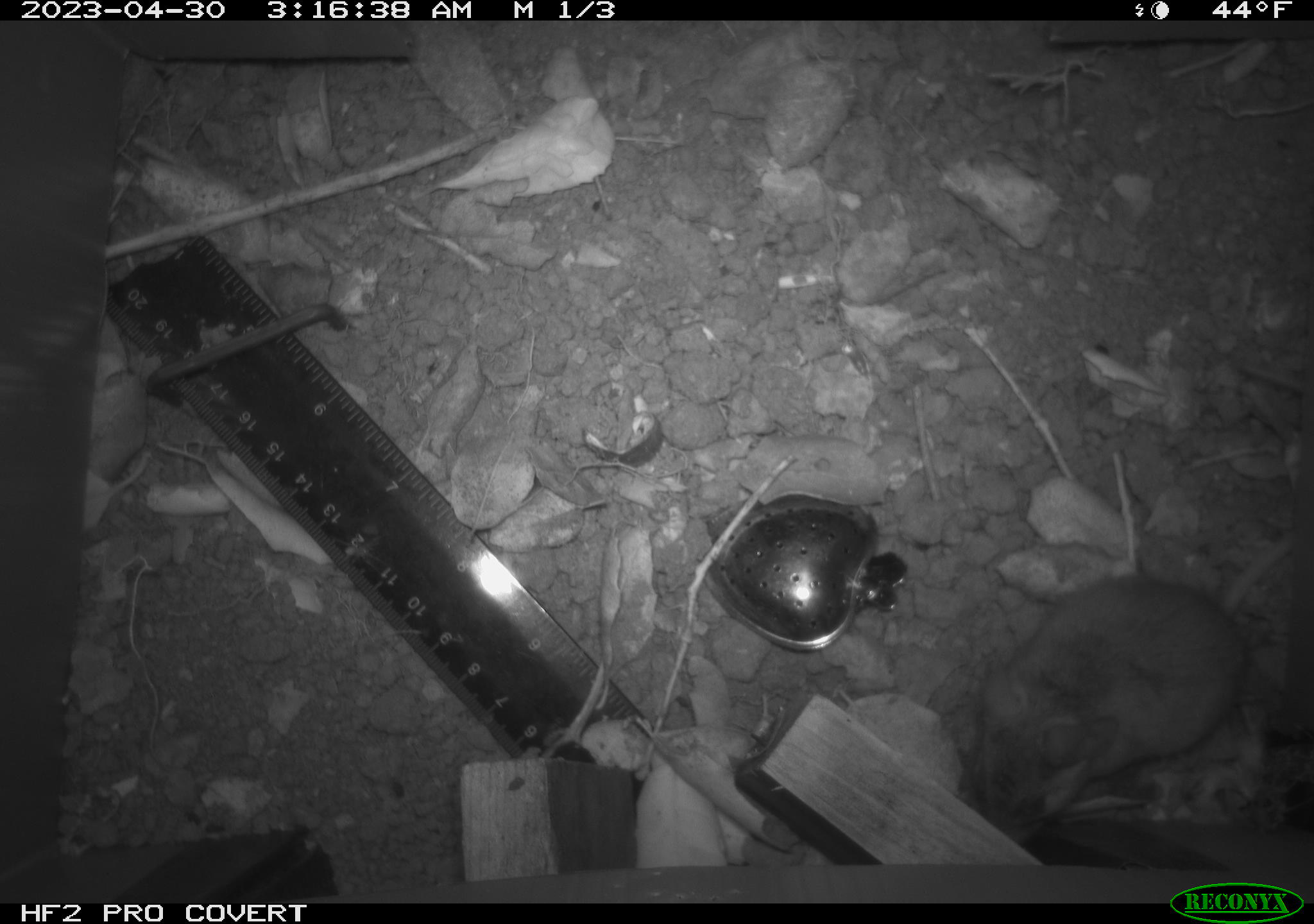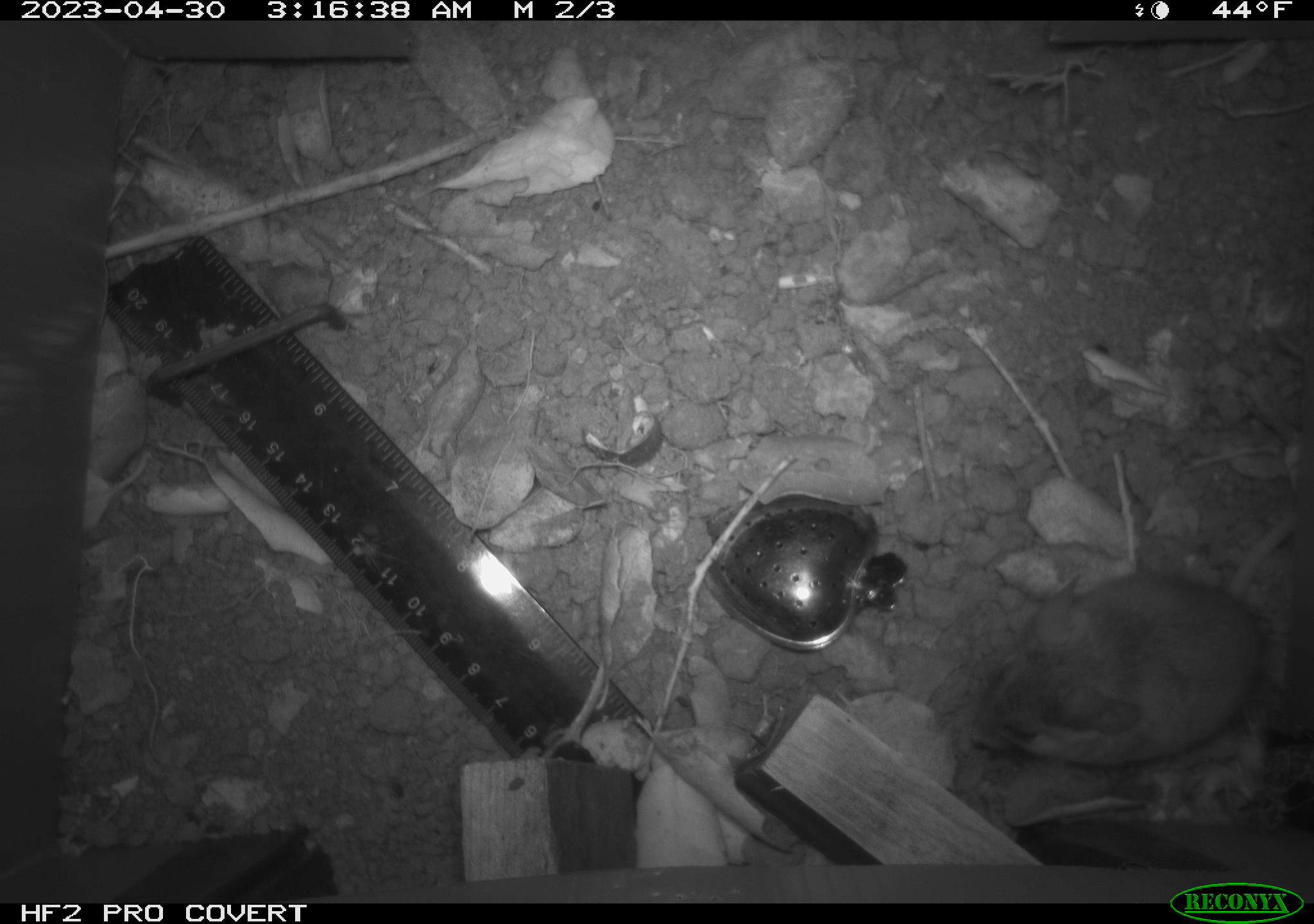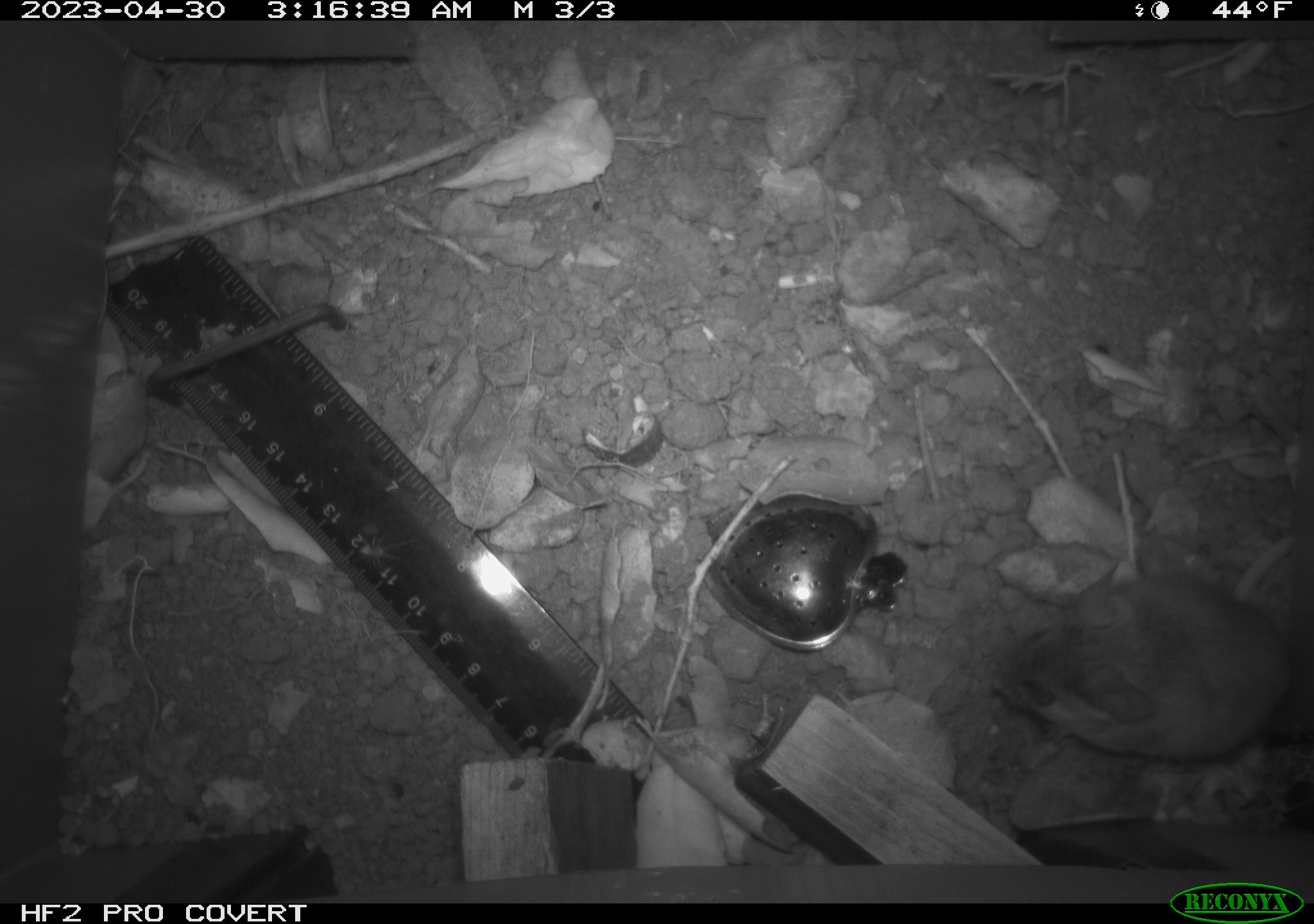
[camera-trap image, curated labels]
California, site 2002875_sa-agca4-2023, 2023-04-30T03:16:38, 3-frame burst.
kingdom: Animalia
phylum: Chordata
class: Mammalia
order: Rodentia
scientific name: Rodentia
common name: mouse species